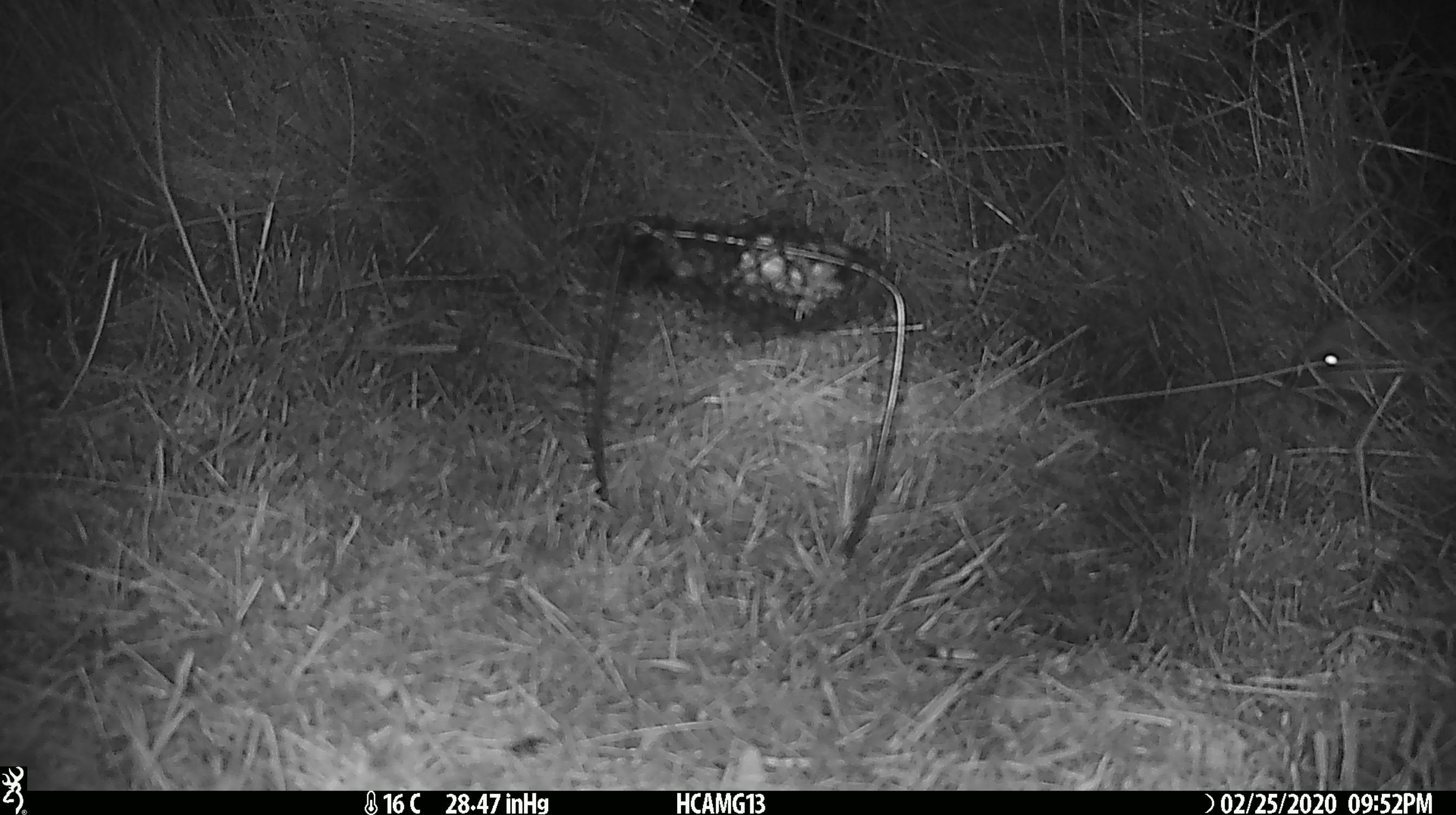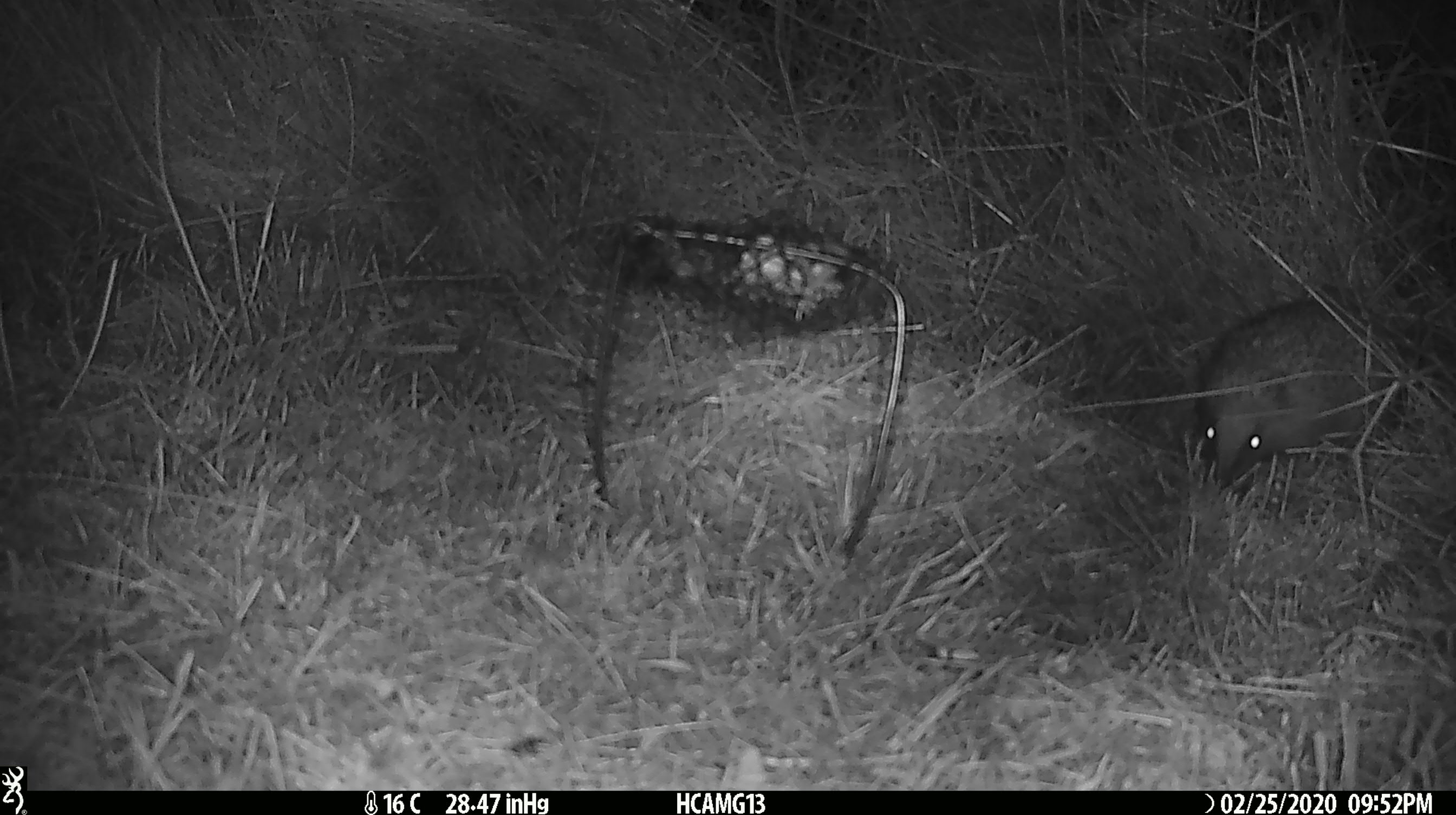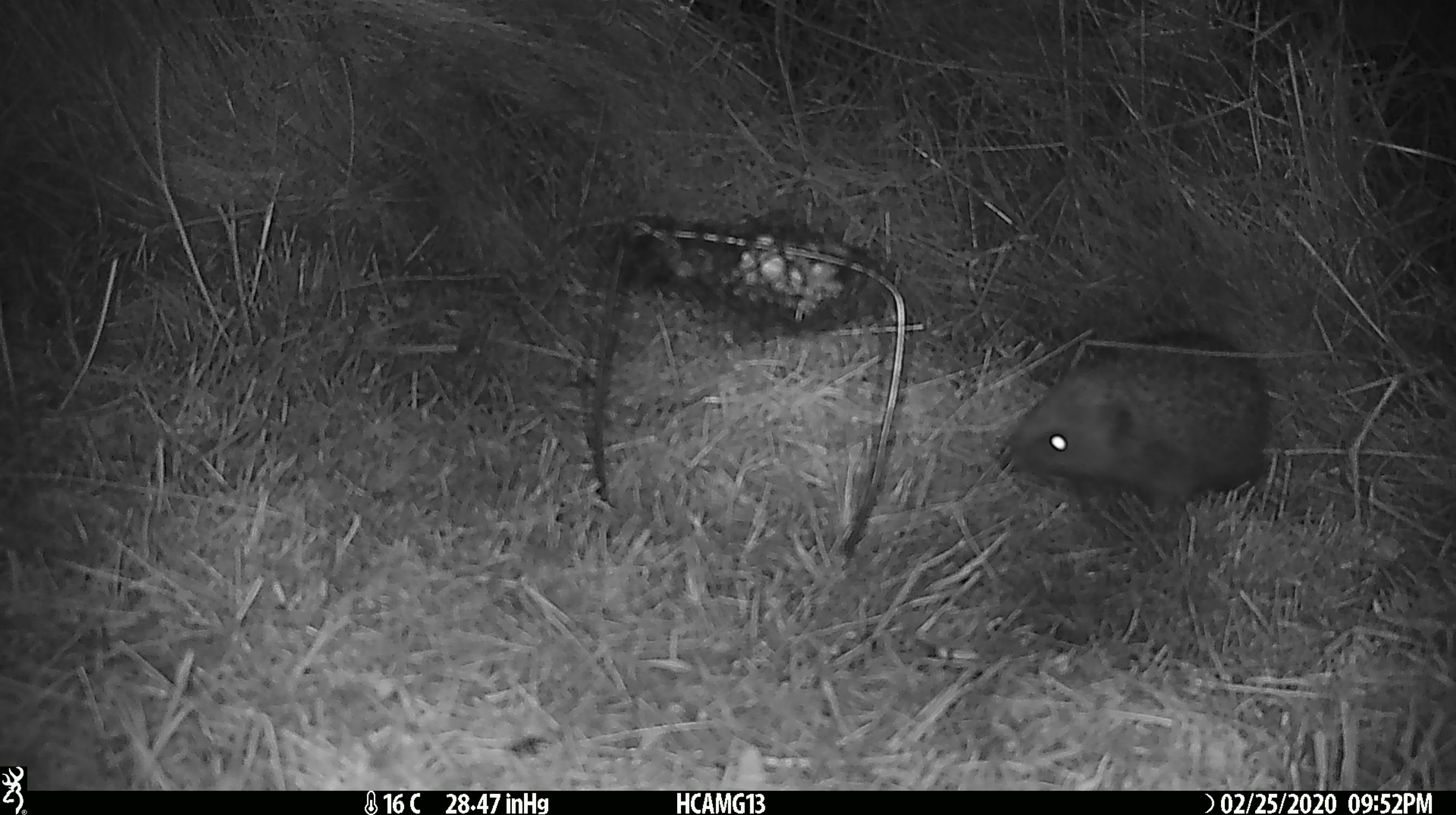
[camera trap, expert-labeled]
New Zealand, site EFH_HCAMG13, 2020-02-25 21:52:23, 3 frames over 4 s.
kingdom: Animalia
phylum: Chordata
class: Mammalia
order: Eulipotyphla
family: Erinaceidae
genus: Erinaceus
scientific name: Erinaceus europaeus europaeus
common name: european hedgehog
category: hedgehog